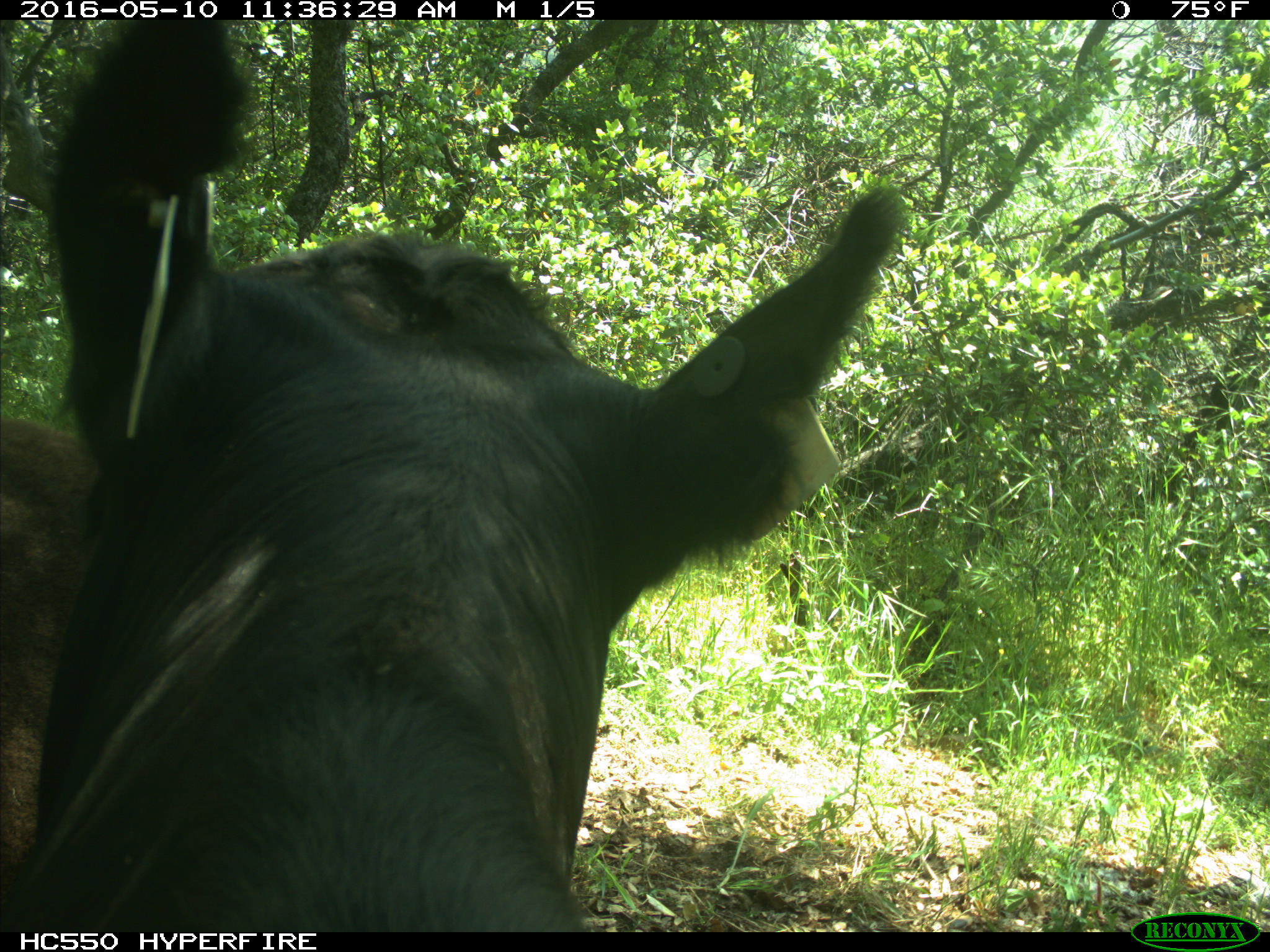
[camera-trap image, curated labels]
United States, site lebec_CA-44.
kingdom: Animalia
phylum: Chordata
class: Mammalia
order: Artiodactyla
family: Bovidae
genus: Bos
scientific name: Bos taurus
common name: domestic cow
Bos taurus (domestic cow).